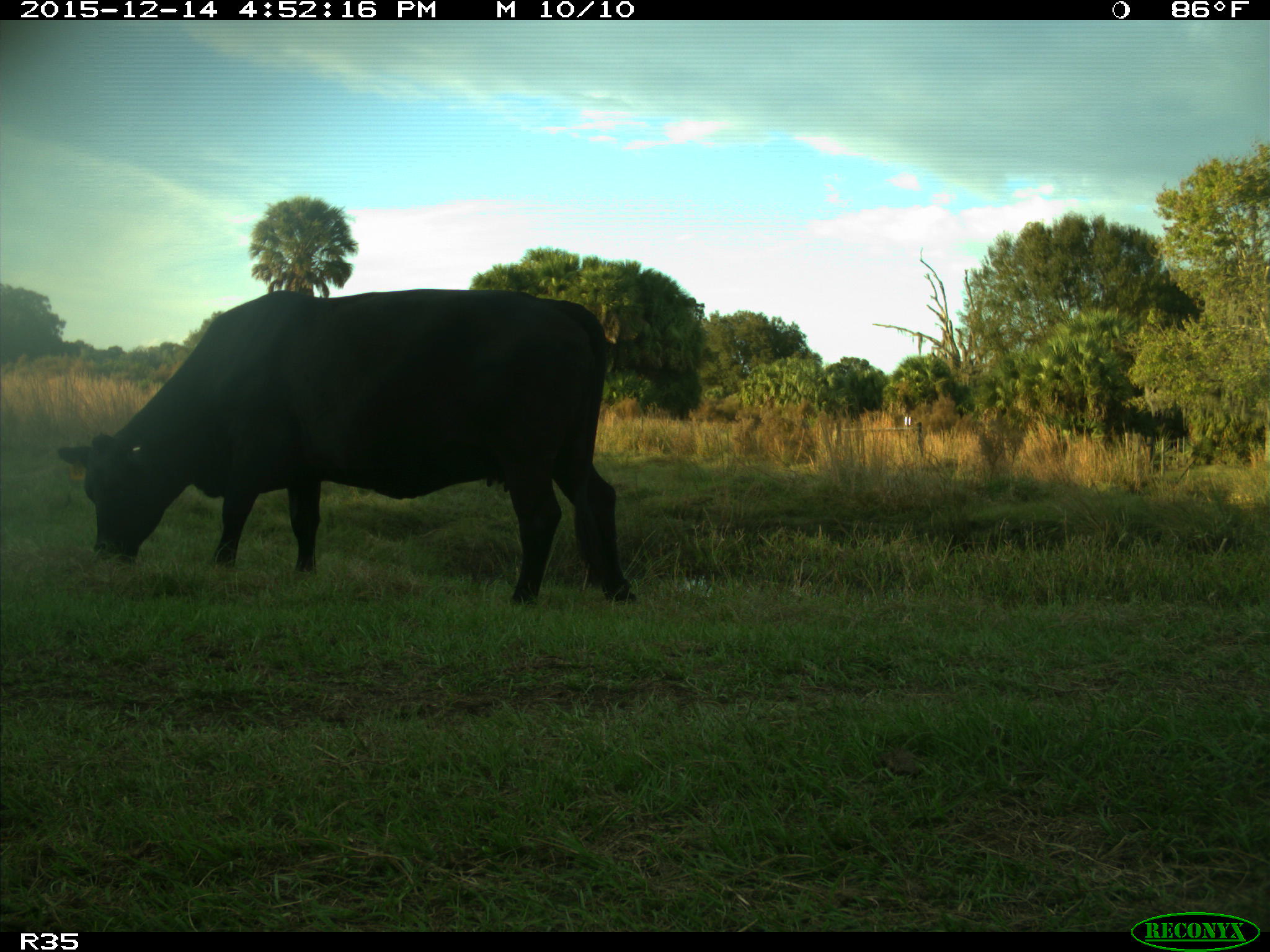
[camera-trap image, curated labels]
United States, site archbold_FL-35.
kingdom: Animalia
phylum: Chordata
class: Mammalia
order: Artiodactyla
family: Bovidae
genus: Bos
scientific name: Bos taurus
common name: domestic cow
Bos taurus (domestic cow).